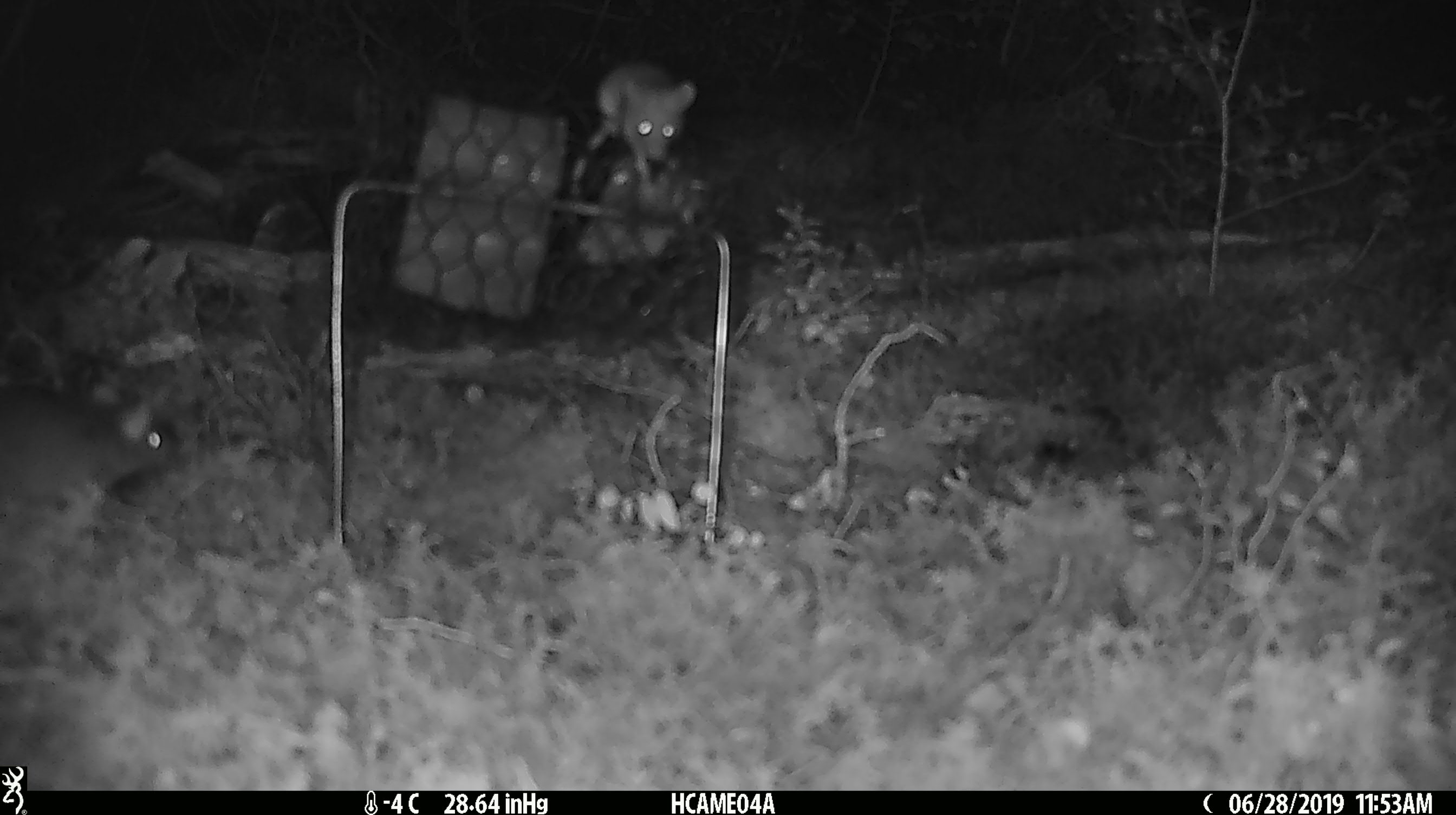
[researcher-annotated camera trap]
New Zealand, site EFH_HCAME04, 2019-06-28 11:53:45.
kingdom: Animalia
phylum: Chordata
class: Mammalia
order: Rodentia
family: Muridae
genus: Mus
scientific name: Mus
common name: mouse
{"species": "mouse (Mus)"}